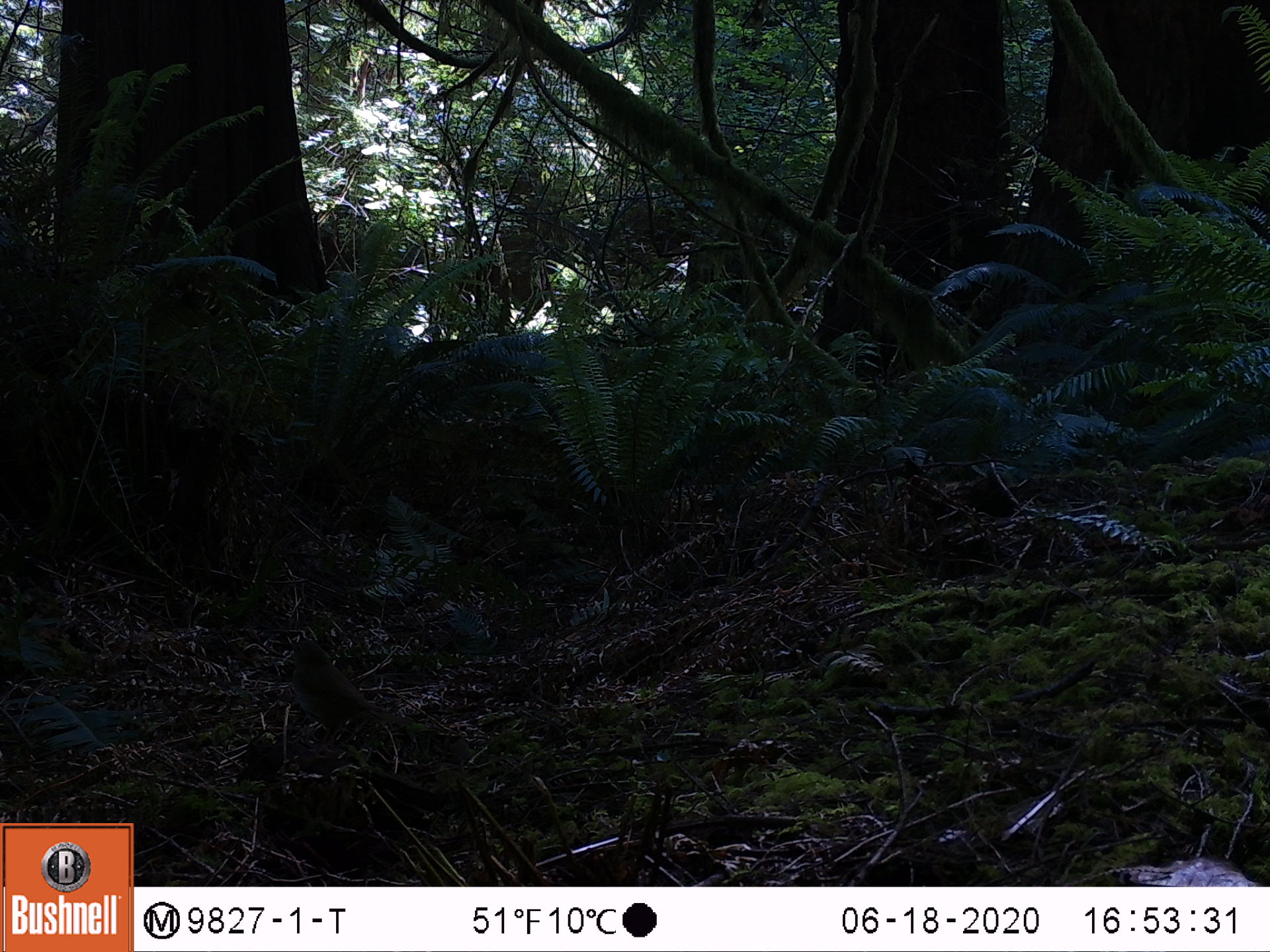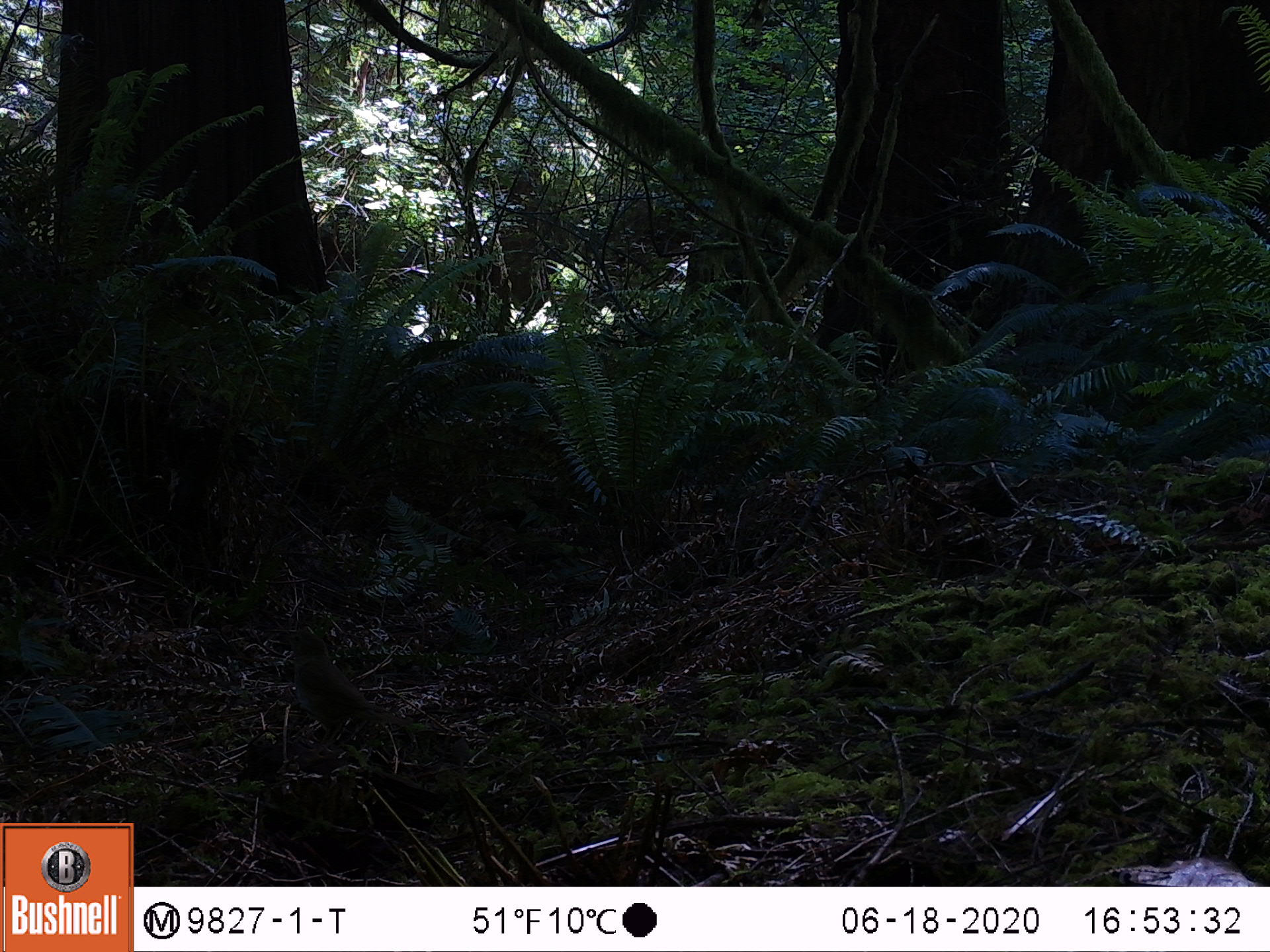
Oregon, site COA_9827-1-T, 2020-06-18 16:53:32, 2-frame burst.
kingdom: Animalia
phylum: Chordata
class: Aves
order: Passeriformes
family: Turdidae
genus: Catharus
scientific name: Catharus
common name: brown thrushes and nightingale-thrushes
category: catharus species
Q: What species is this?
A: Catharus species (brown thrushes and nightingale-thrushes) (Catharus).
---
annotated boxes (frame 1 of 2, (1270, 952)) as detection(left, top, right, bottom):
catharus species: detection(279, 621, 428, 766)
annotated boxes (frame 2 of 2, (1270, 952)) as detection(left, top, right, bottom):
catharus species: detection(273, 621, 430, 764)